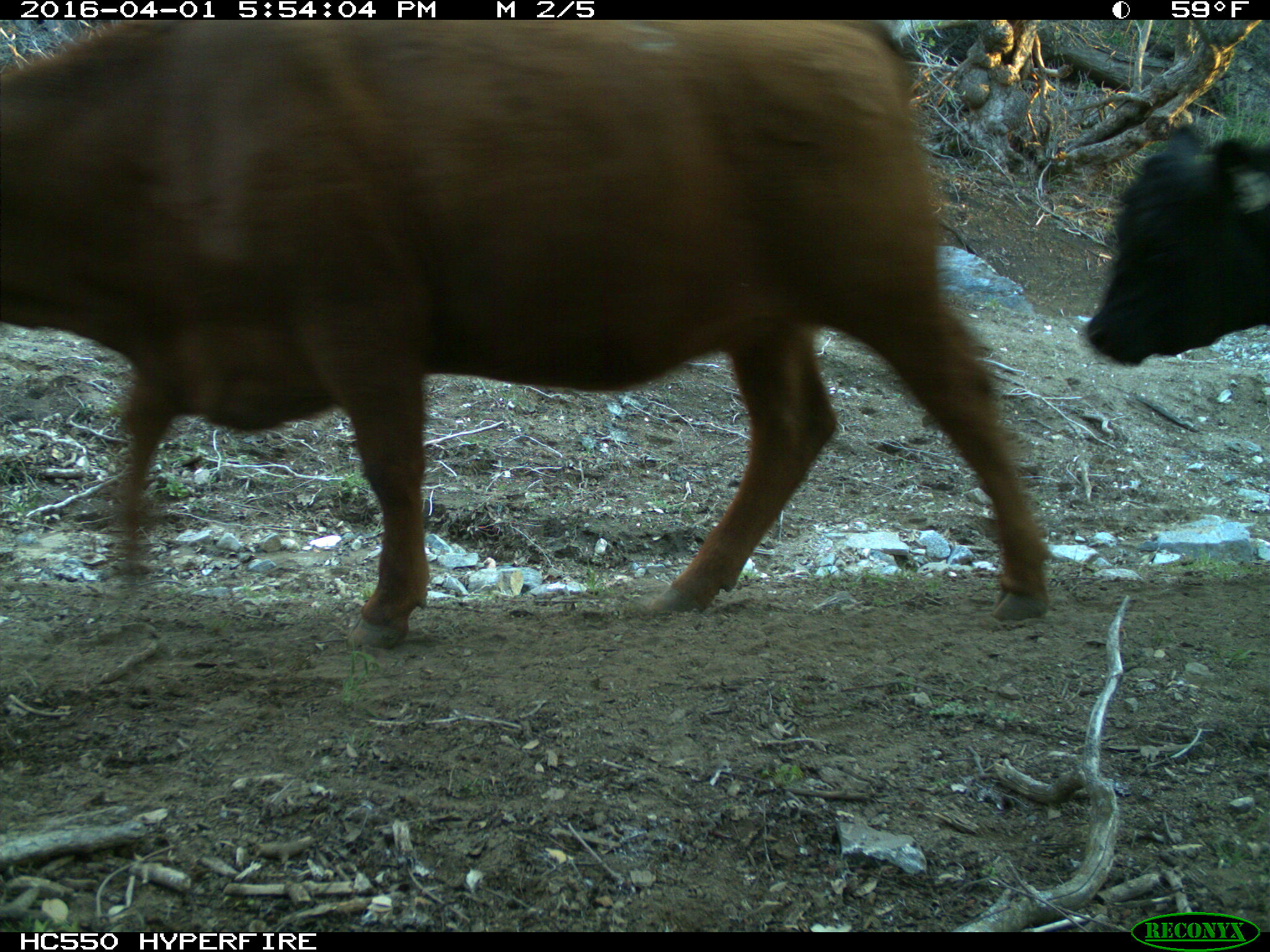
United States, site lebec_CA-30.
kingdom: Animalia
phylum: Chordata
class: Mammalia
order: Artiodactyla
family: Bovidae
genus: Bos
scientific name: Bos taurus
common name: domestic cow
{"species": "Bos taurus (domestic cow)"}